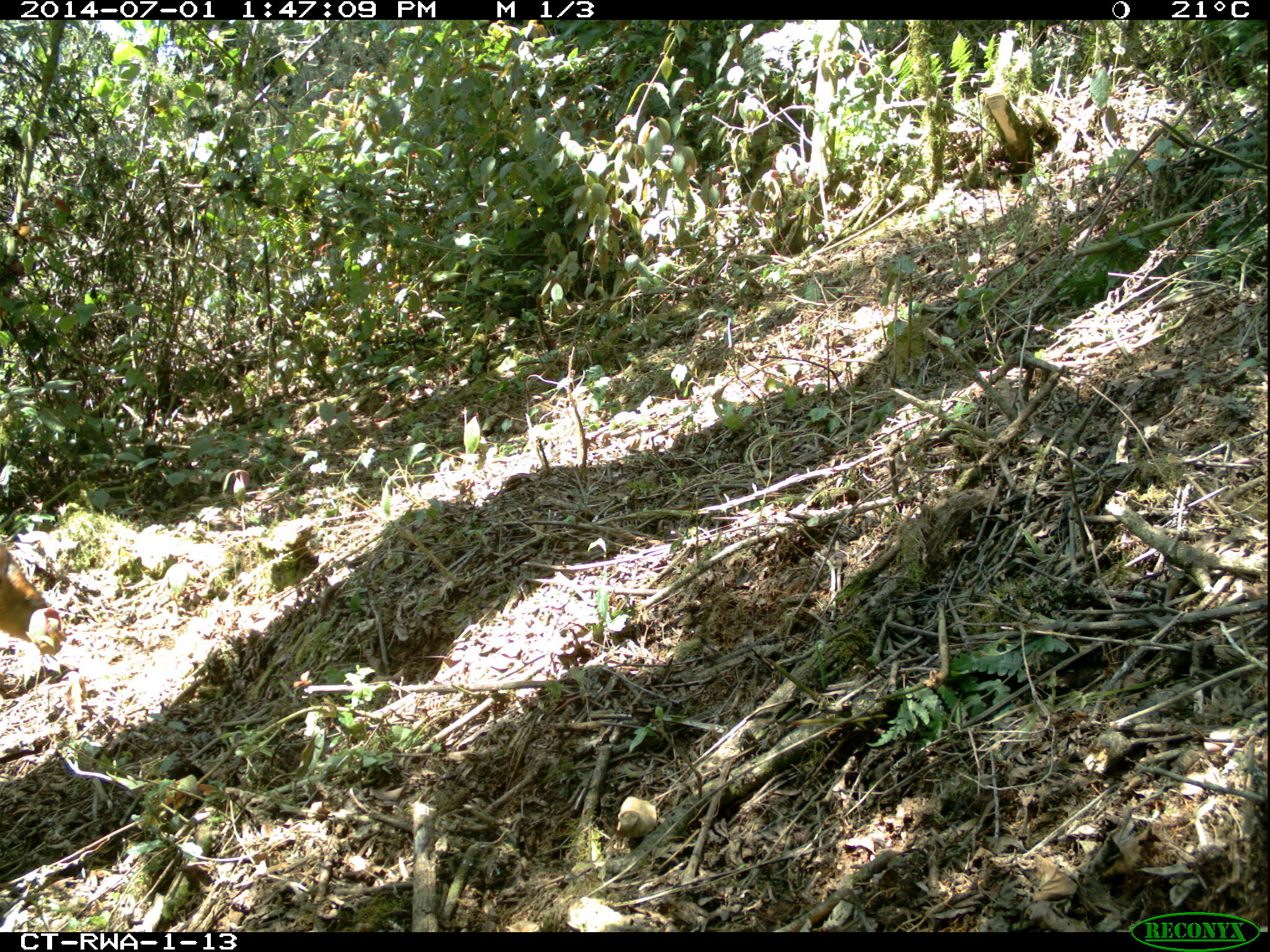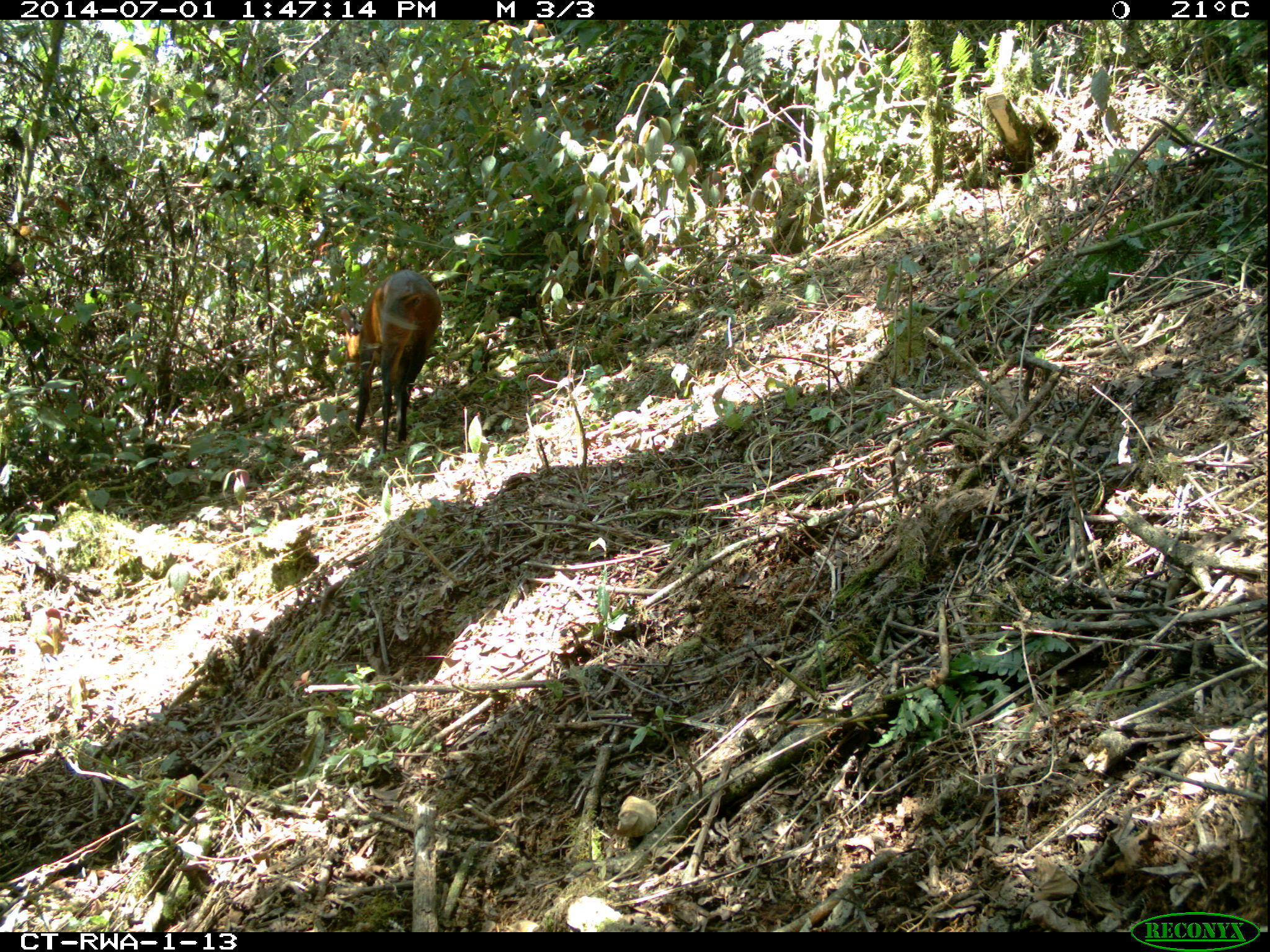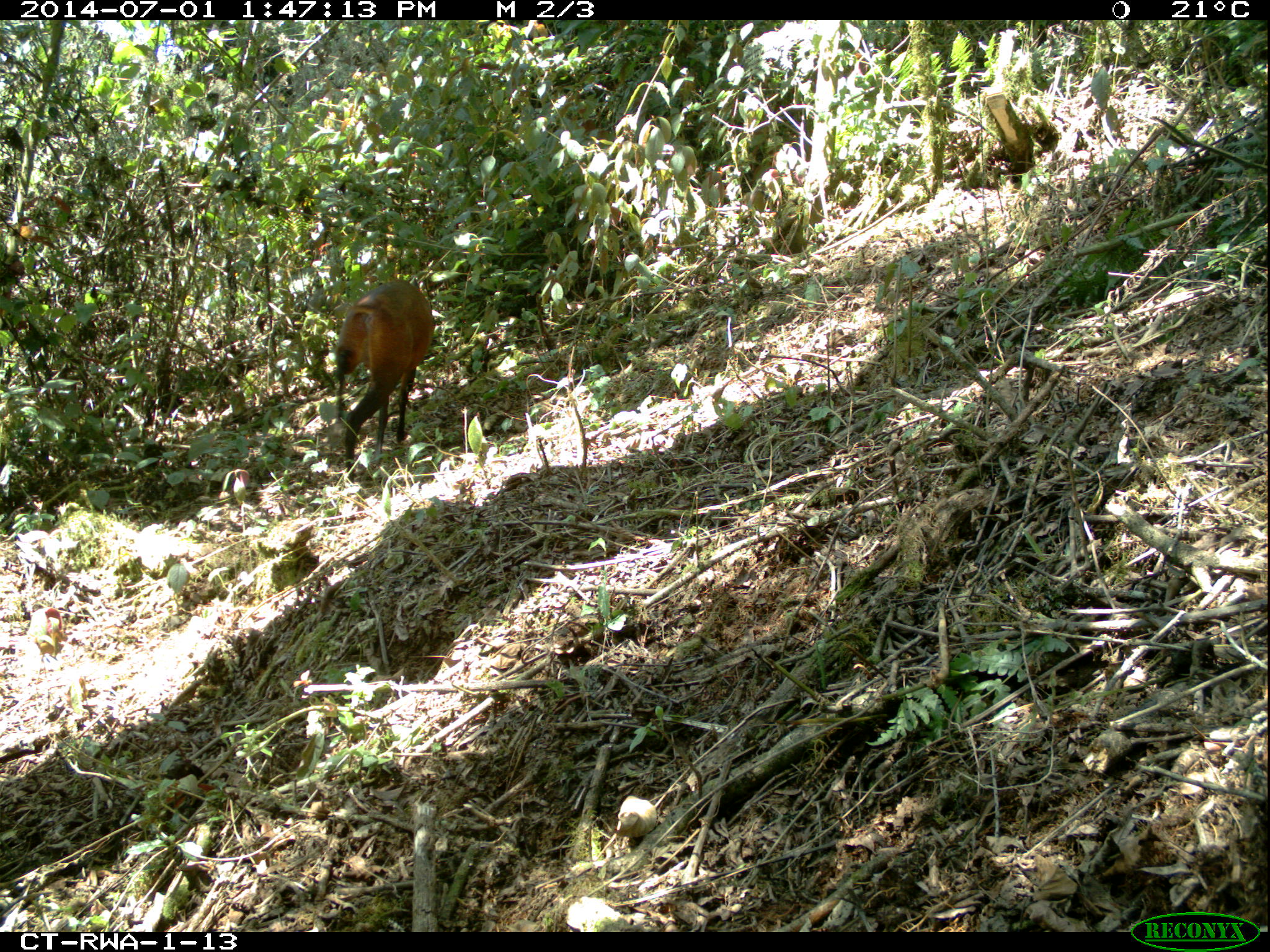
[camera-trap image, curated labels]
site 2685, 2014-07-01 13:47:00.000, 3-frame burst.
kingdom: Animalia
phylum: Chordata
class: Mammalia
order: Artiodactyla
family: Bovidae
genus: Cephalophus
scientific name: Cephalophus nigrifrons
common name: black-fronted duiker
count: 1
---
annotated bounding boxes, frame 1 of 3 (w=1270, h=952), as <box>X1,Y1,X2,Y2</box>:
cephalophus nigrifrons: <box>0,536,64,654</box>; <box>615,795,657,838</box>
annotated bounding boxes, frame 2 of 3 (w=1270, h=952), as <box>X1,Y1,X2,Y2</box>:
cephalophus nigrifrons: <box>339,270,442,449</box>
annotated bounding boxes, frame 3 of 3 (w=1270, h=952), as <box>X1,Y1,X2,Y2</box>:
cephalophus nigrifrons: <box>333,280,433,481</box>; <box>615,795,657,838</box>